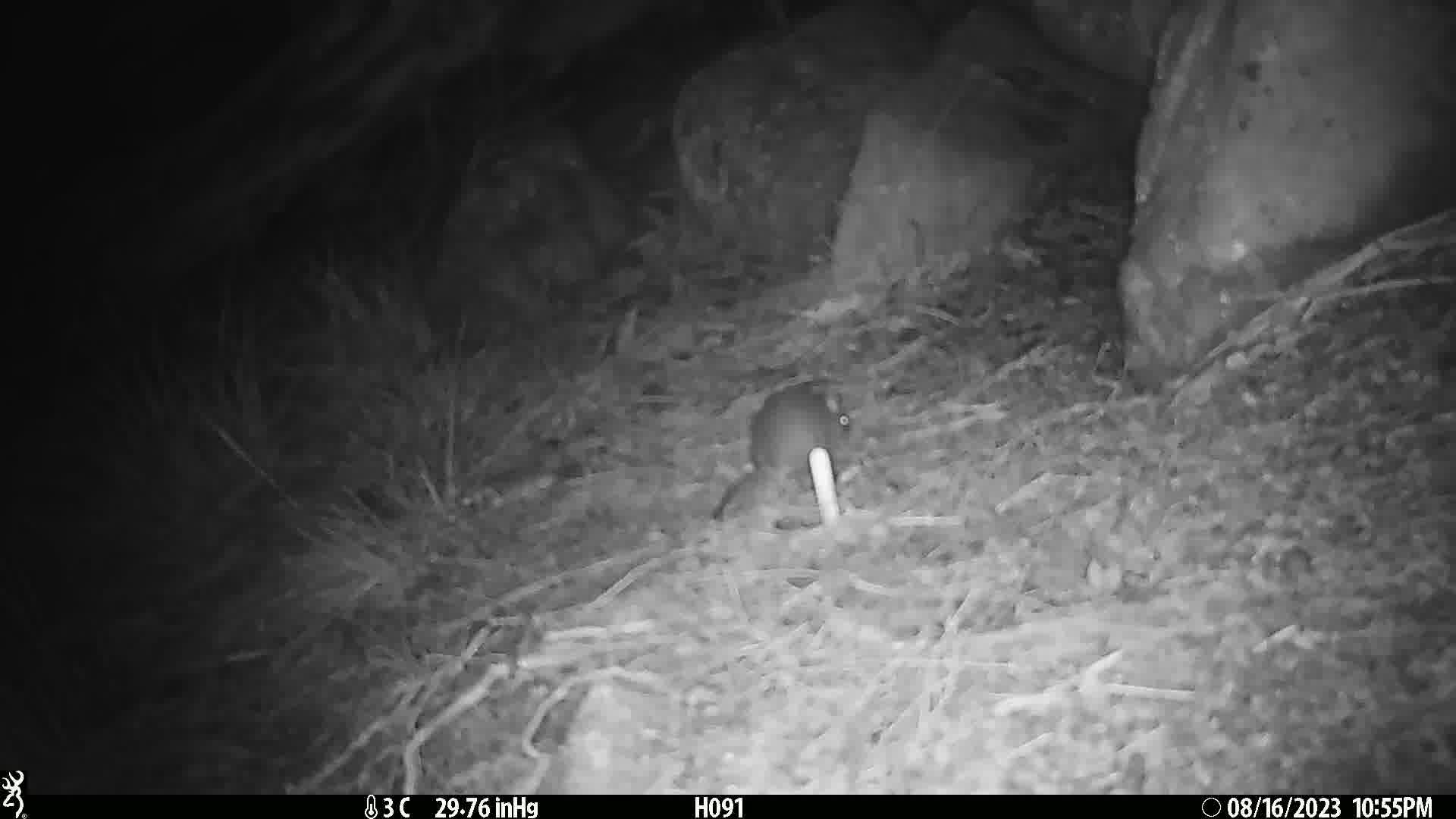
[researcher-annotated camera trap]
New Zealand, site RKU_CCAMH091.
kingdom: Animalia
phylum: Chordata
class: Mammalia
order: Rodentia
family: Muridae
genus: Rattus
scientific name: Rattus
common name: rat